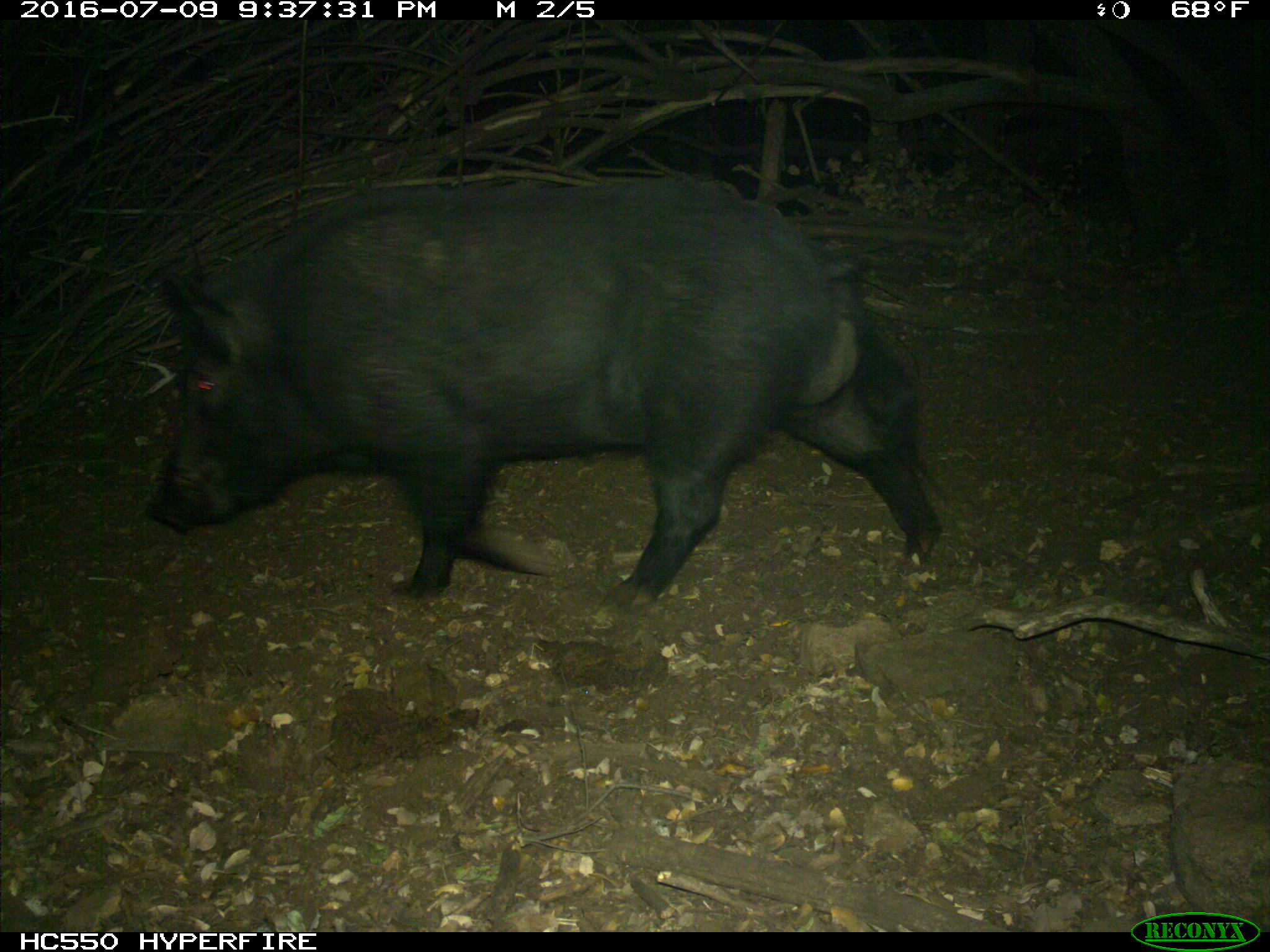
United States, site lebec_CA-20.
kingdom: Animalia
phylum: Chordata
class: Mammalia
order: Artiodactyla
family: Suidae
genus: Sus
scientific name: Sus scrofa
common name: wild boar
Sus scrofa (wild boar).